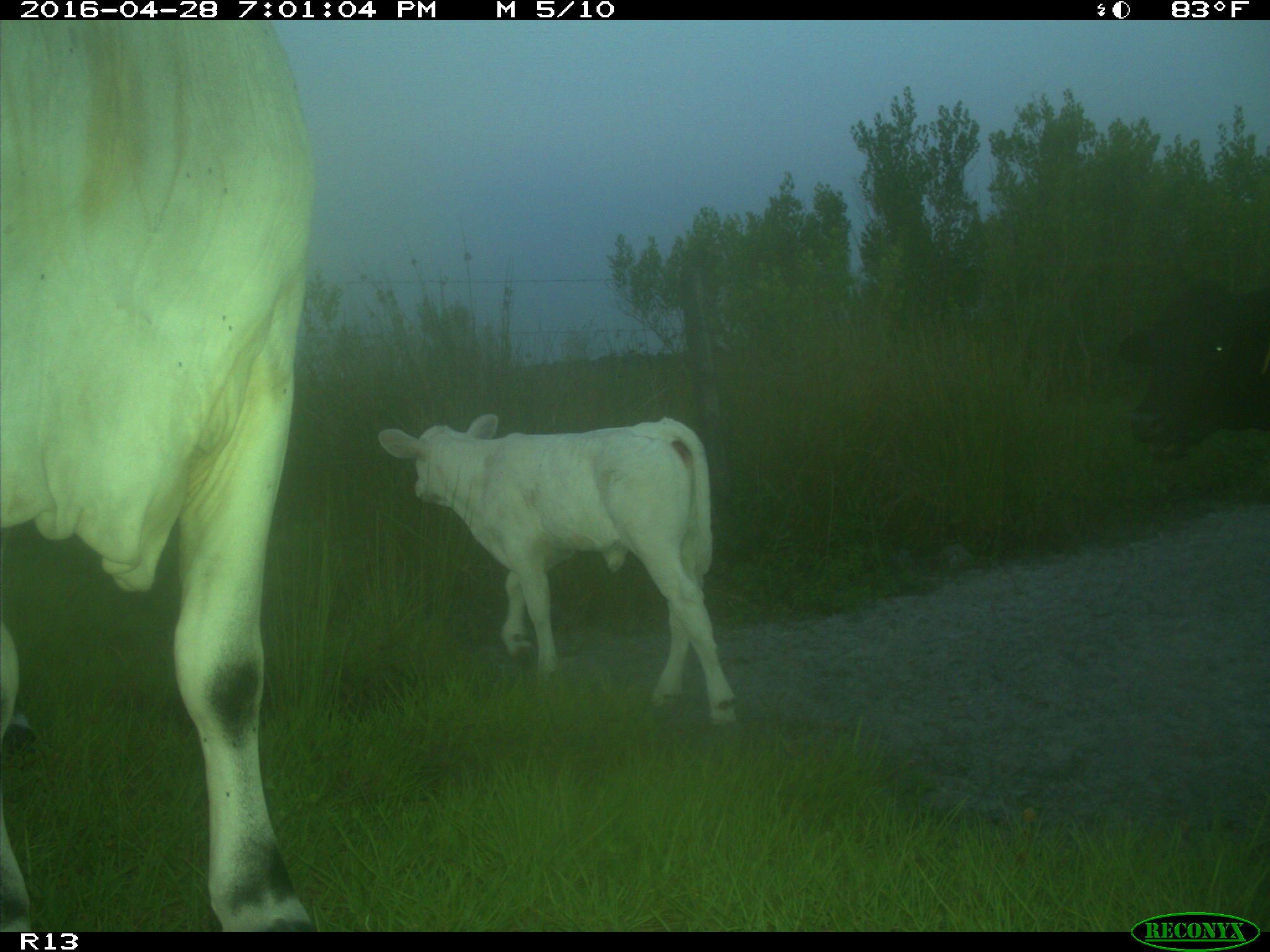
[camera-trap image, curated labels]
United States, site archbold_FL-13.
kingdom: Animalia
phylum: Chordata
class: Mammalia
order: Artiodactyla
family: Bovidae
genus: Bos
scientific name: Bos taurus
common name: domestic cow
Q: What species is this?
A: Bos taurus (domestic cow).